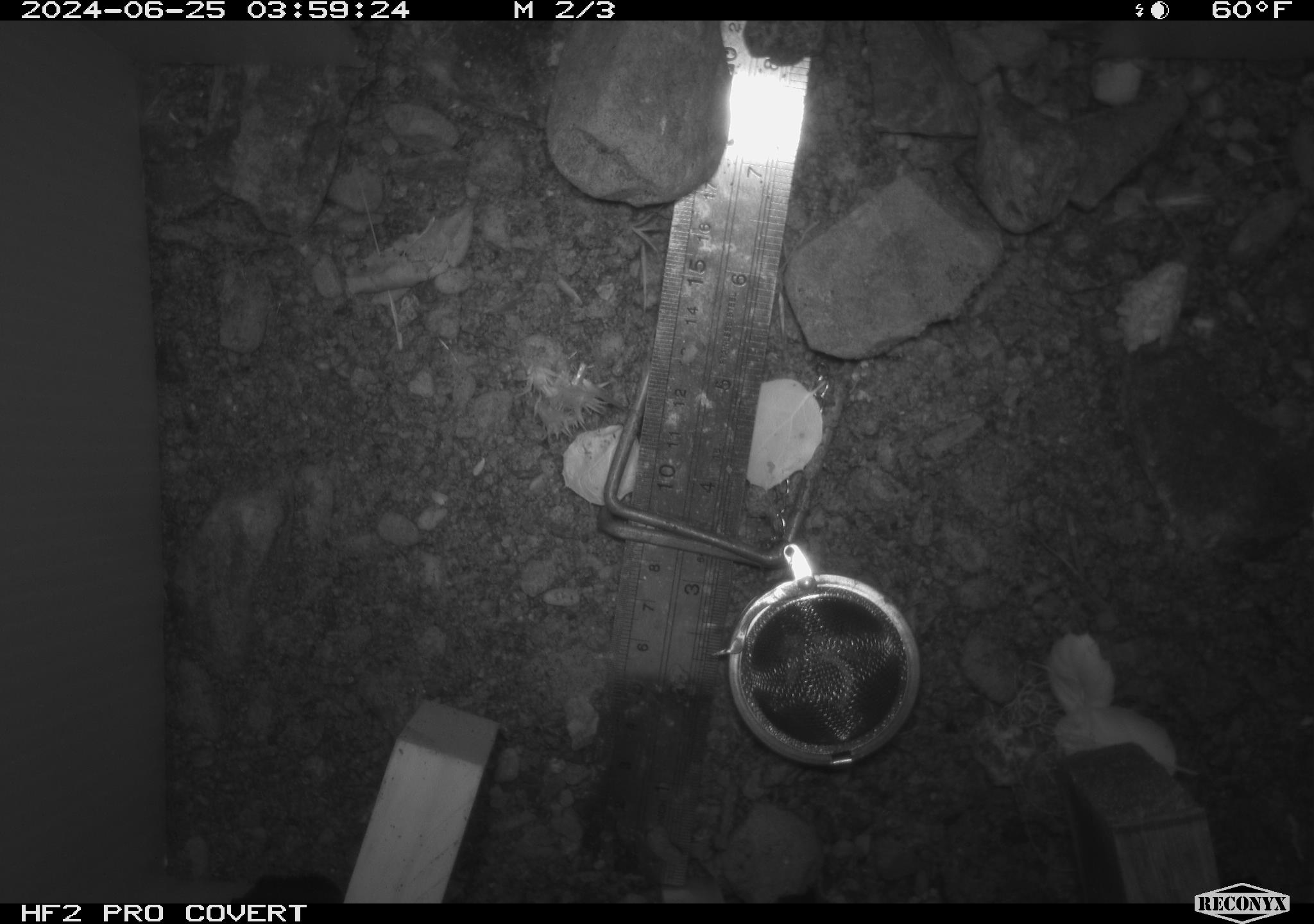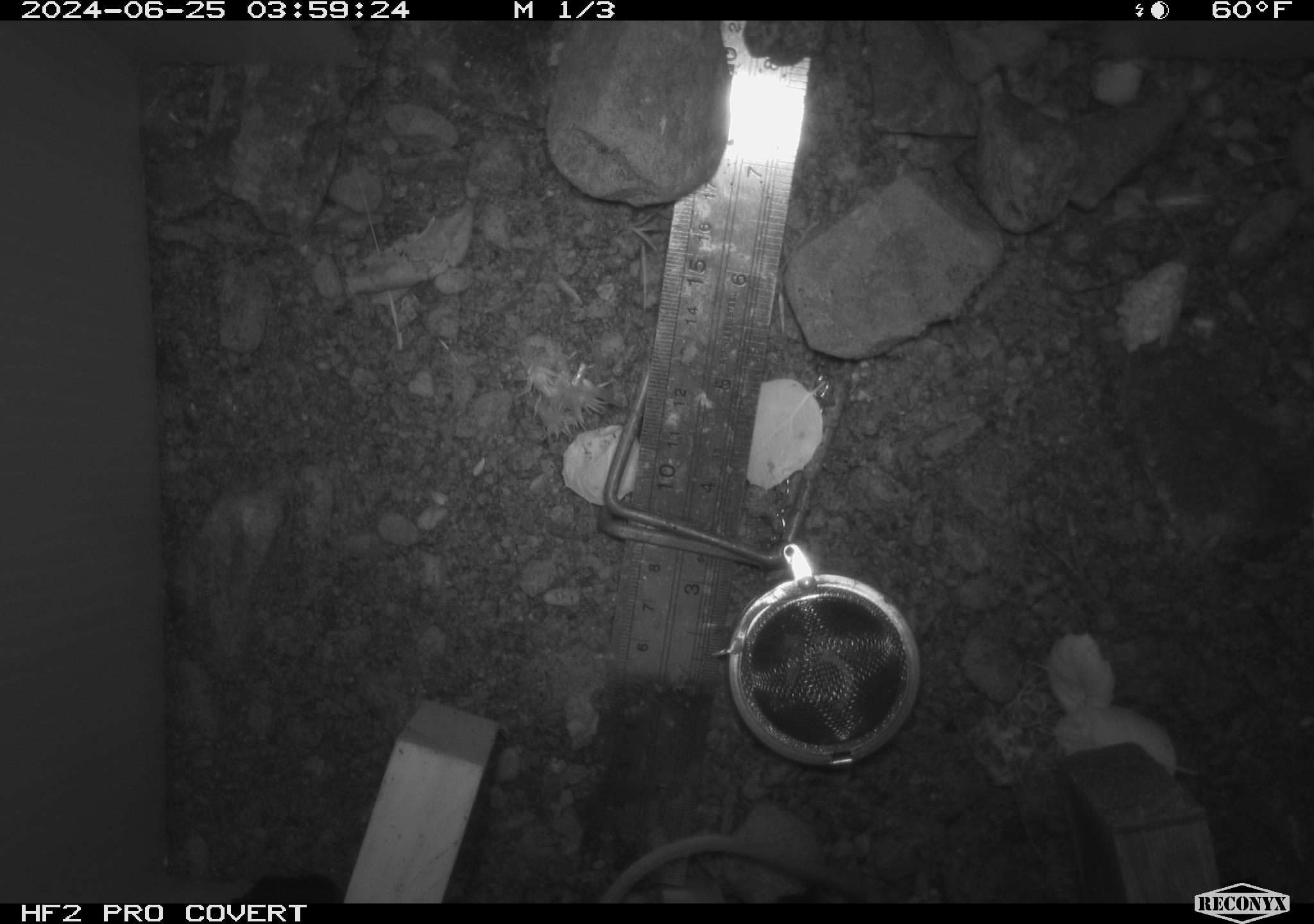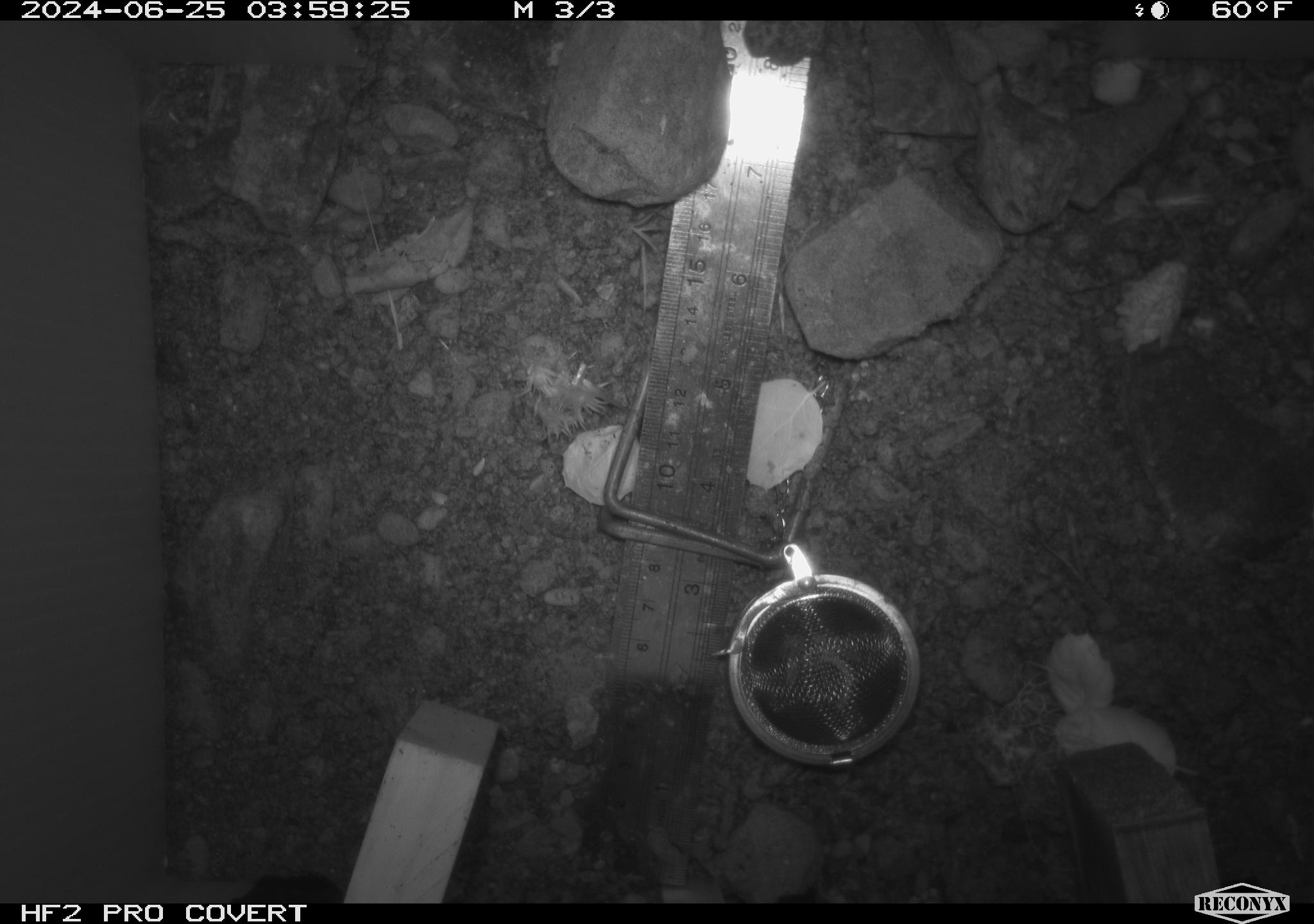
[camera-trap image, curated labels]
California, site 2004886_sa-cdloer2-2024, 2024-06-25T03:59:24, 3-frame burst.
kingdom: Animalia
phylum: Chordata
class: Mammalia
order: Rodentia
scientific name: Rodentia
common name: mouse species